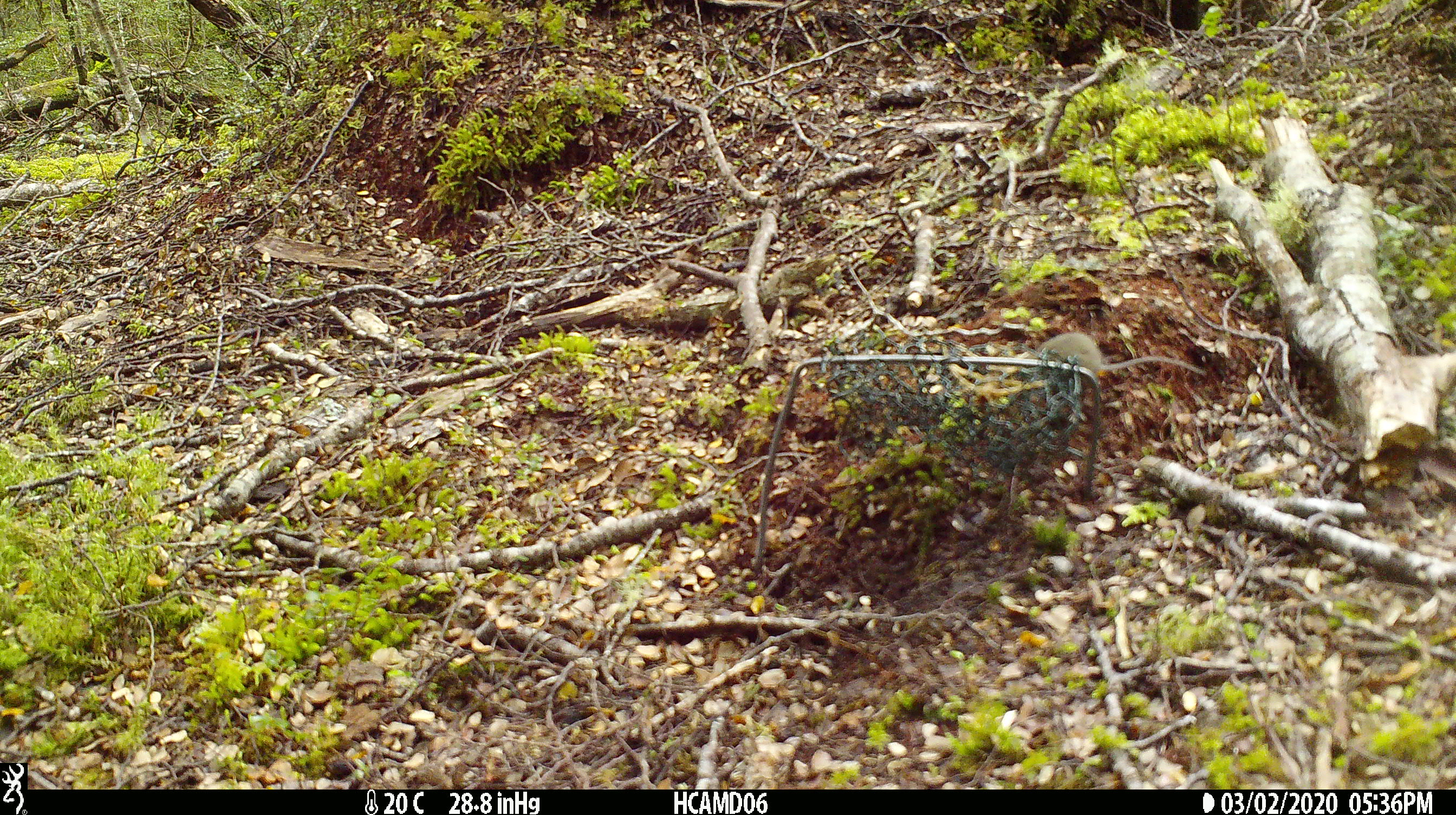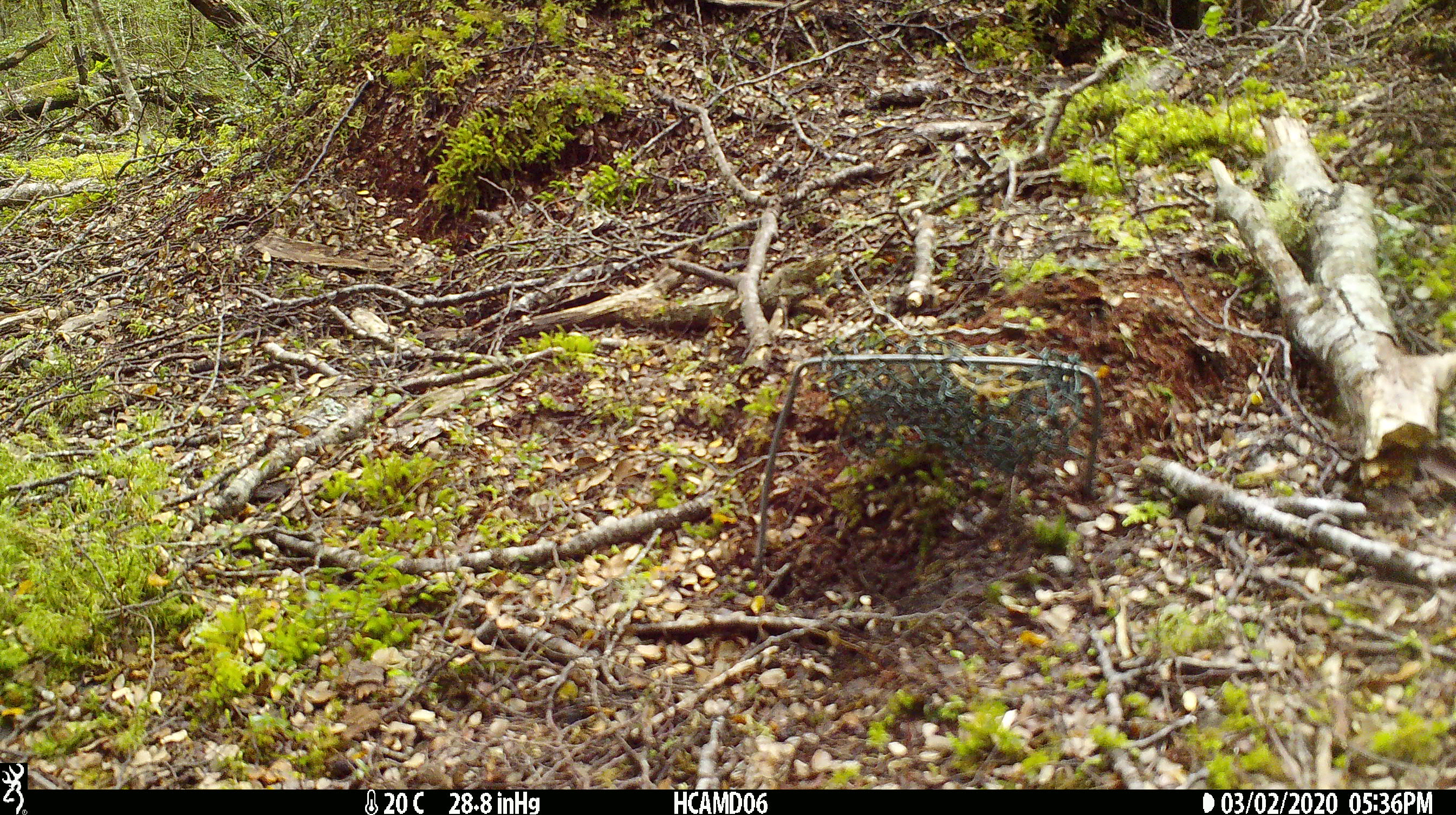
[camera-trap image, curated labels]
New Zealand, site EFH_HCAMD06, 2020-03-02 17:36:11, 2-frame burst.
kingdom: Animalia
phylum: Chordata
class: Mammalia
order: Rodentia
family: Muridae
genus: Mus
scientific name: Mus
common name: mouse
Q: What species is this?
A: Mouse (Mus).